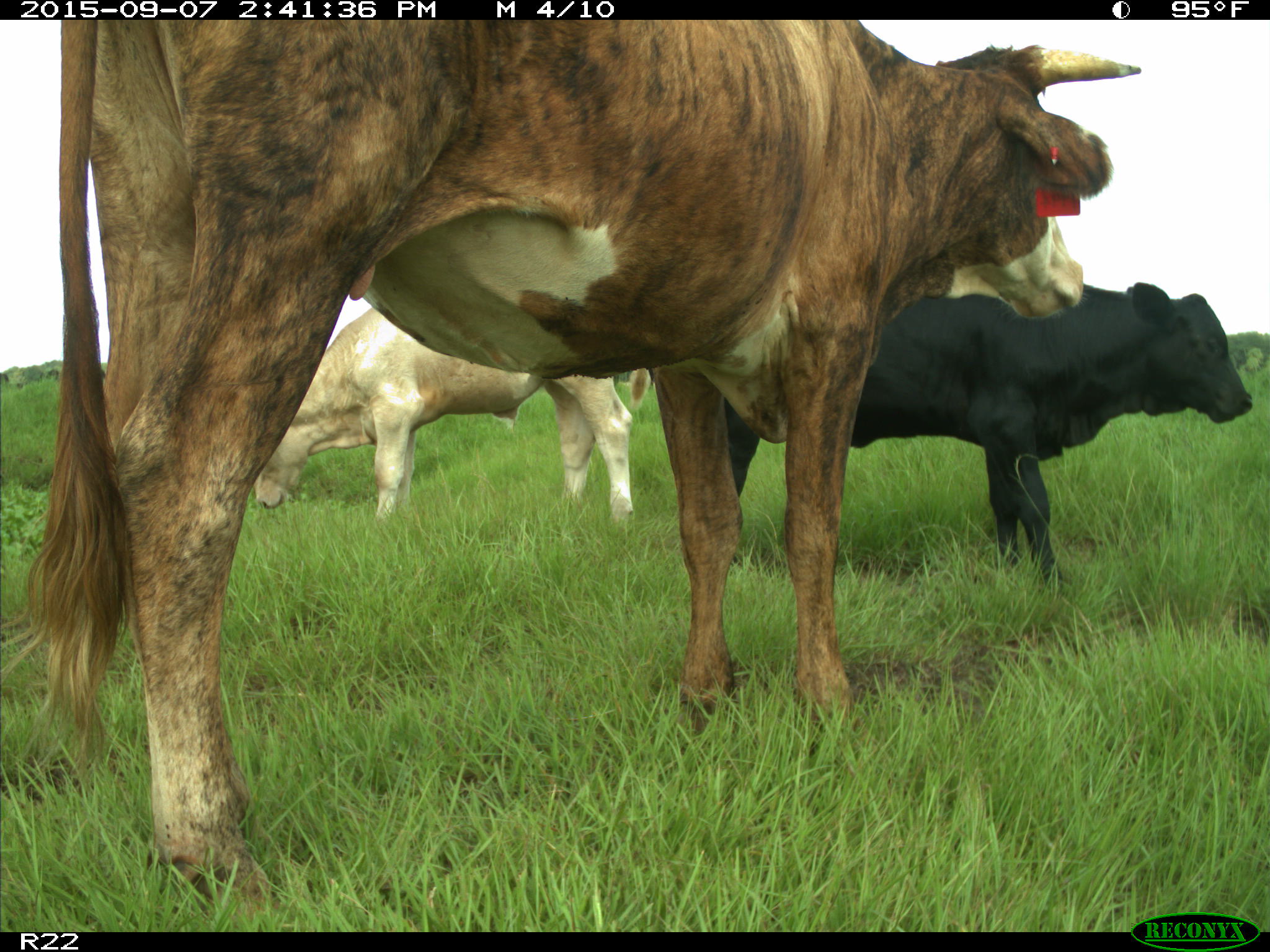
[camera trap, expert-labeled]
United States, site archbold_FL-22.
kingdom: Animalia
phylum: Chordata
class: Mammalia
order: Artiodactyla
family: Bovidae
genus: Bos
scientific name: Bos taurus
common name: domestic cow